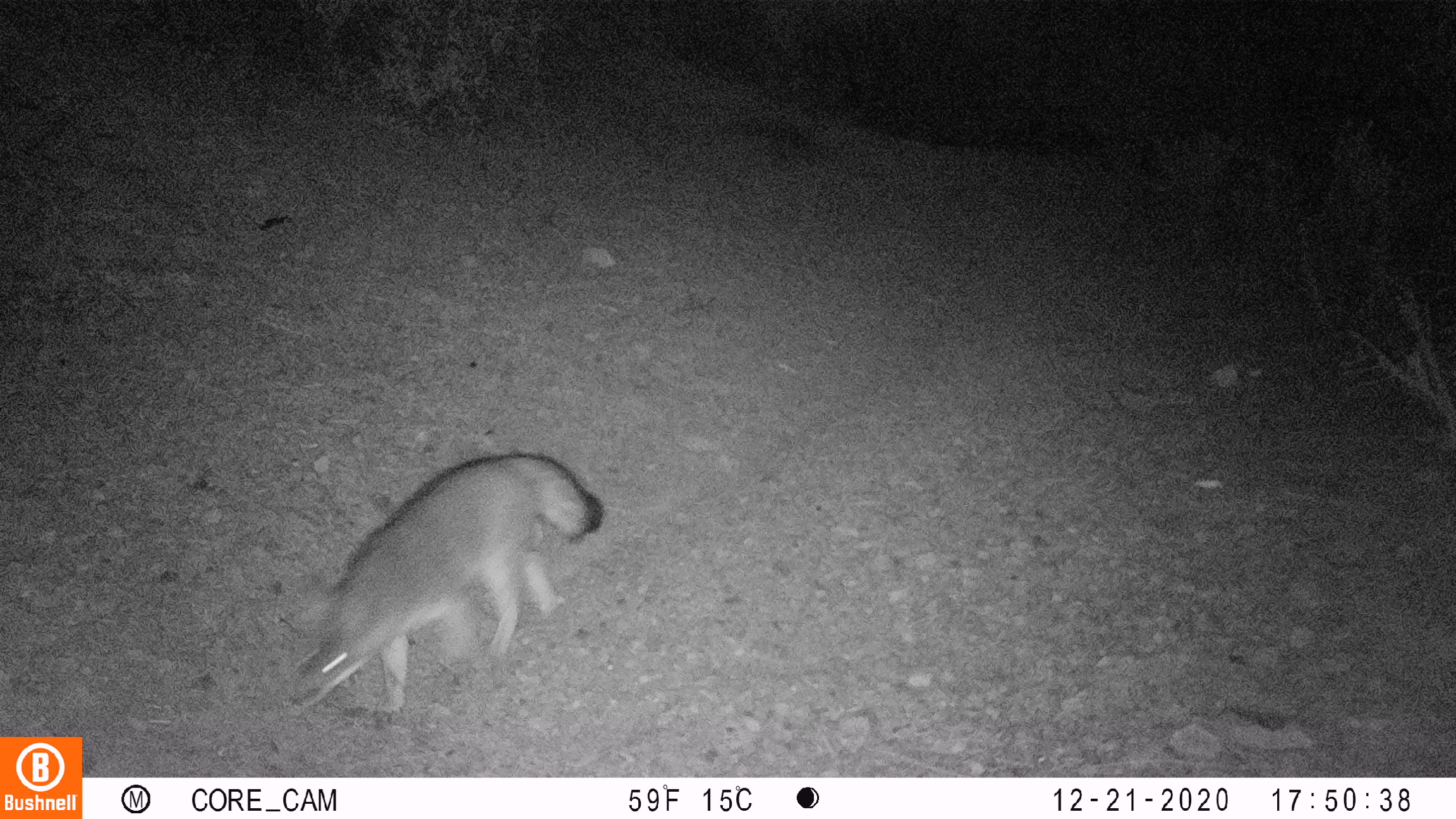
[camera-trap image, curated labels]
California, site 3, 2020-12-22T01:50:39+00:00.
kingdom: Animalia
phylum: Chordata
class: Mammalia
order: Carnivora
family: Canidae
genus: Urocyon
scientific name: Urocyon cinereoargenteus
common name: gray fox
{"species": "gray fox (Urocyon cinereoargenteus)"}